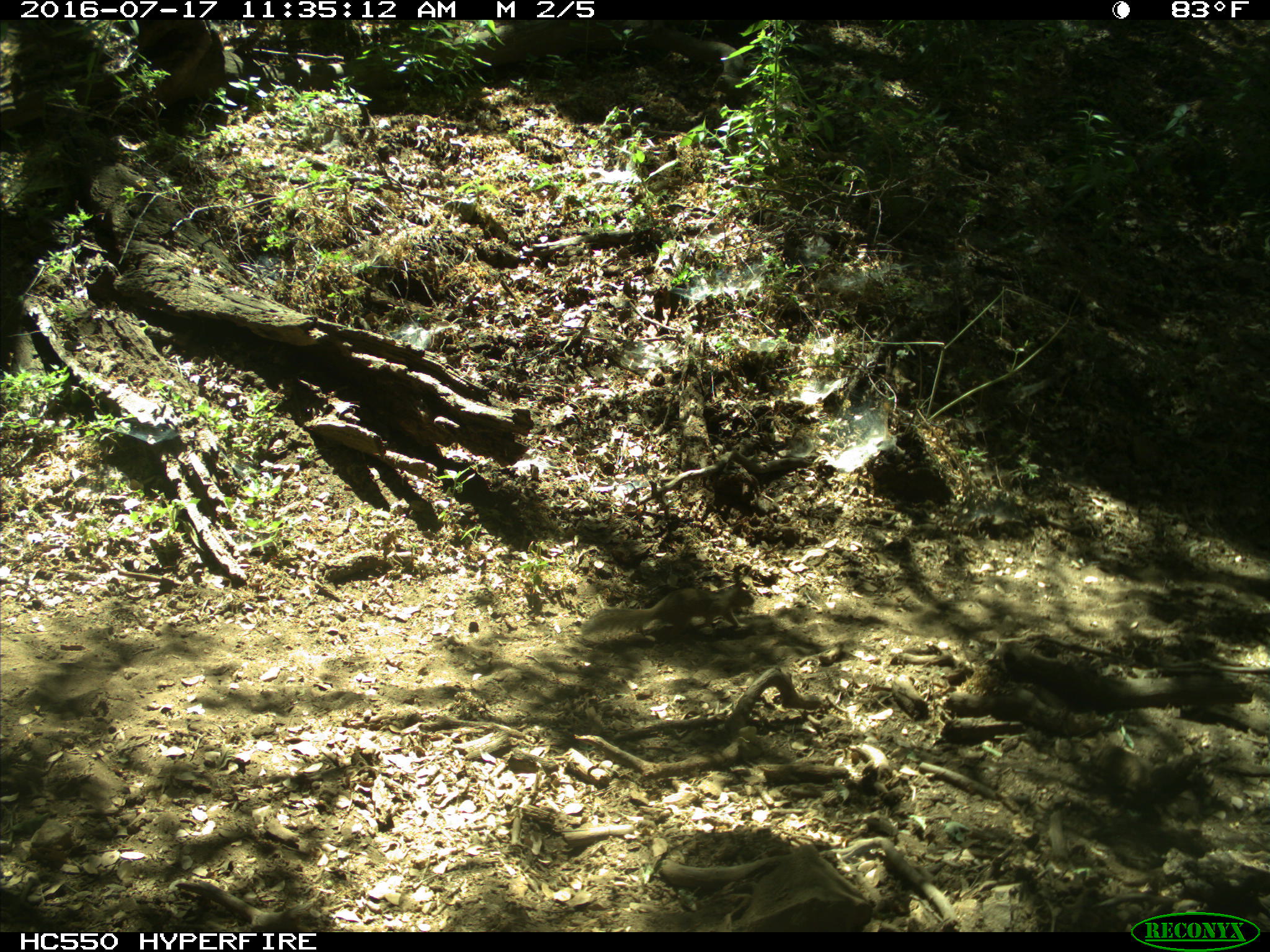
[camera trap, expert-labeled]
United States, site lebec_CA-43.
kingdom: Animalia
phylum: Chordata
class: Mammalia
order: Rodentia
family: Sciuridae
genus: Otospermophilus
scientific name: Otospermophilus beecheyi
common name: california ground squirrel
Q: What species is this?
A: Otospermophilus beecheyi (california ground squirrel).